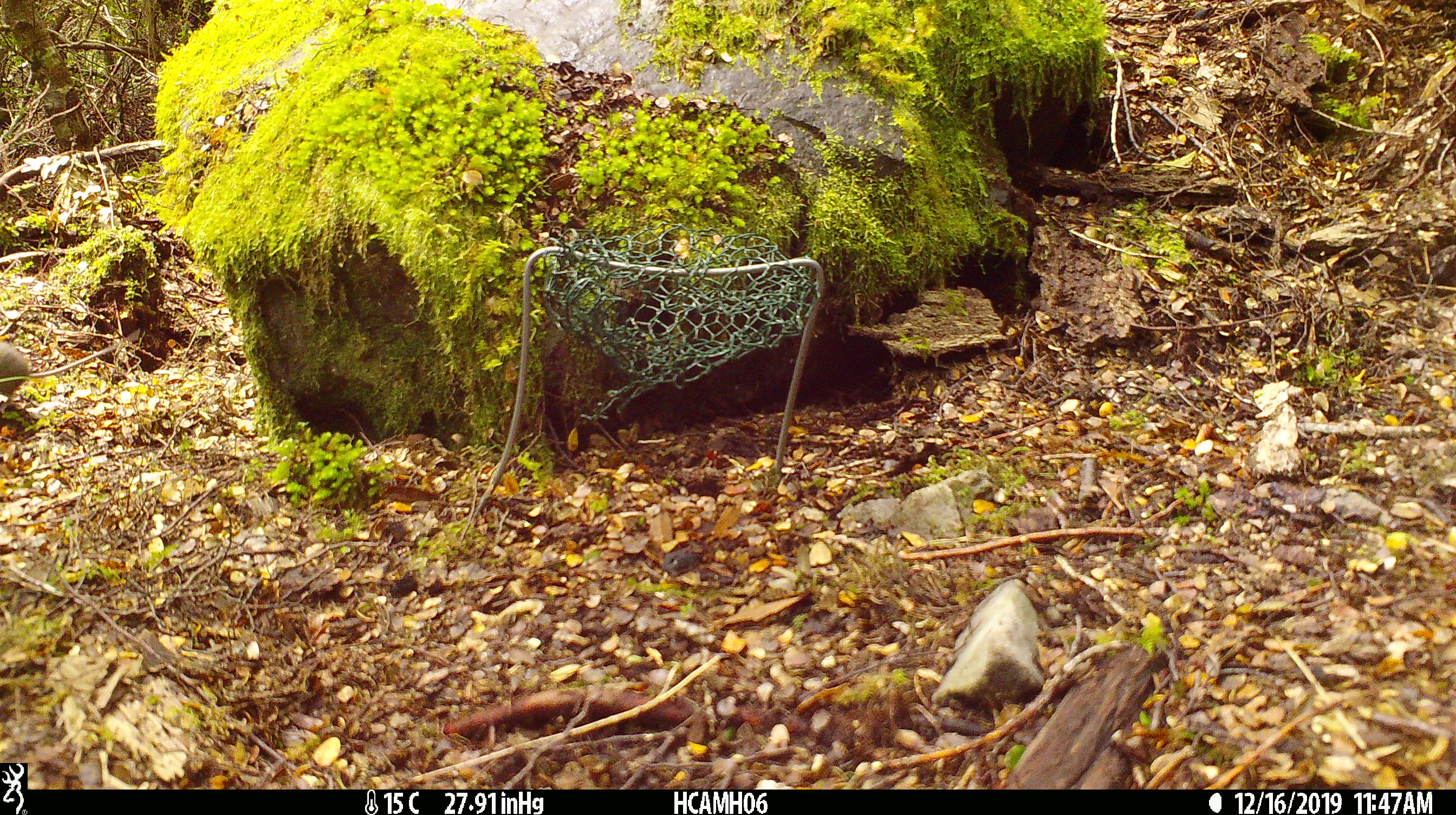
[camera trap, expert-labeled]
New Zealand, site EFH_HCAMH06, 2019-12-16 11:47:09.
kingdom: Animalia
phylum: Chordata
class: Mammalia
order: Rodentia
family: Muridae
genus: Mus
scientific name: Mus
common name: mouse